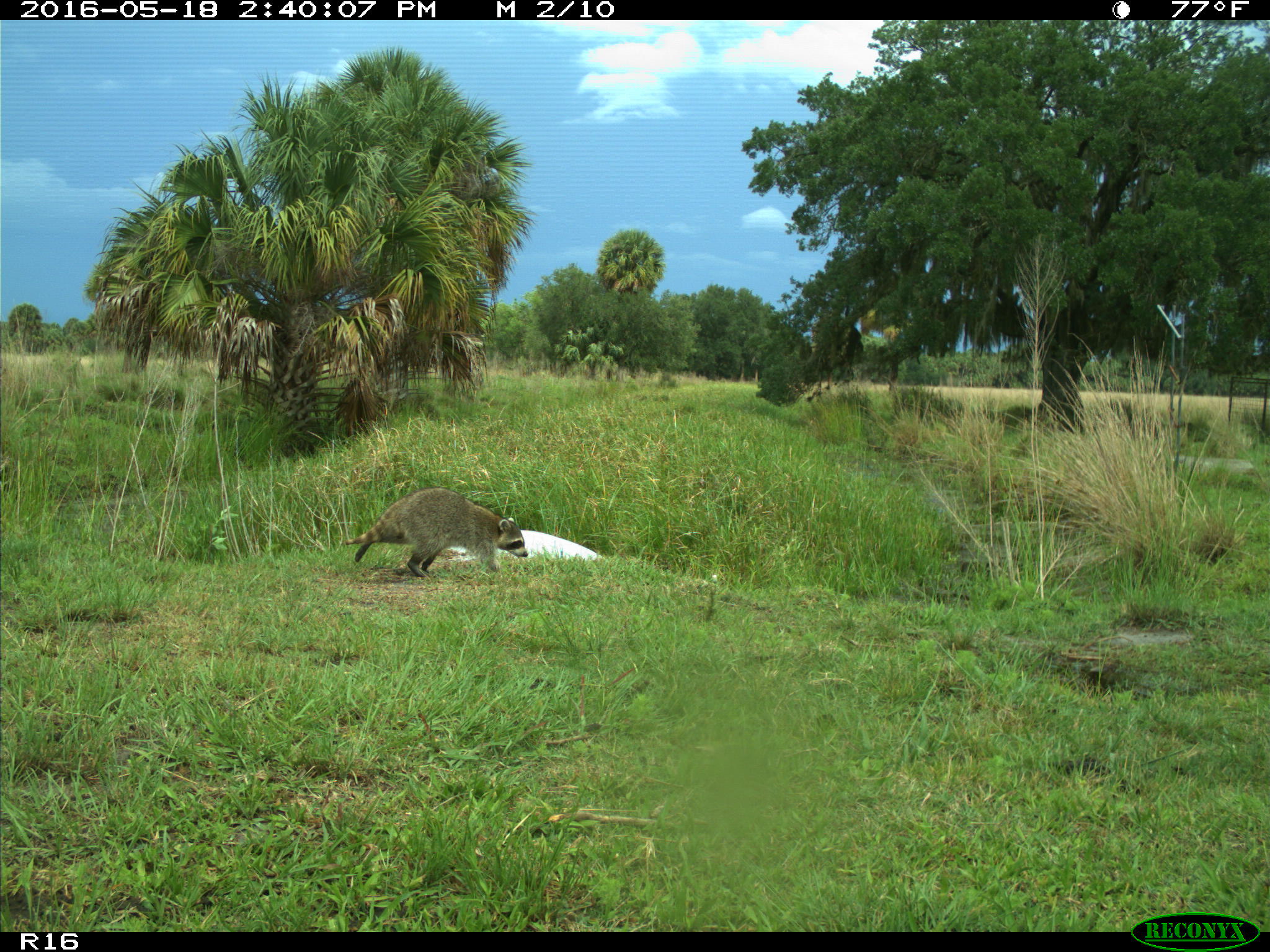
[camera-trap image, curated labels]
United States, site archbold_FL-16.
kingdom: Animalia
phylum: Chordata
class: Mammalia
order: Carnivora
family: Procyonidae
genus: Procyon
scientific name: Procyon lotor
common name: common raccoon